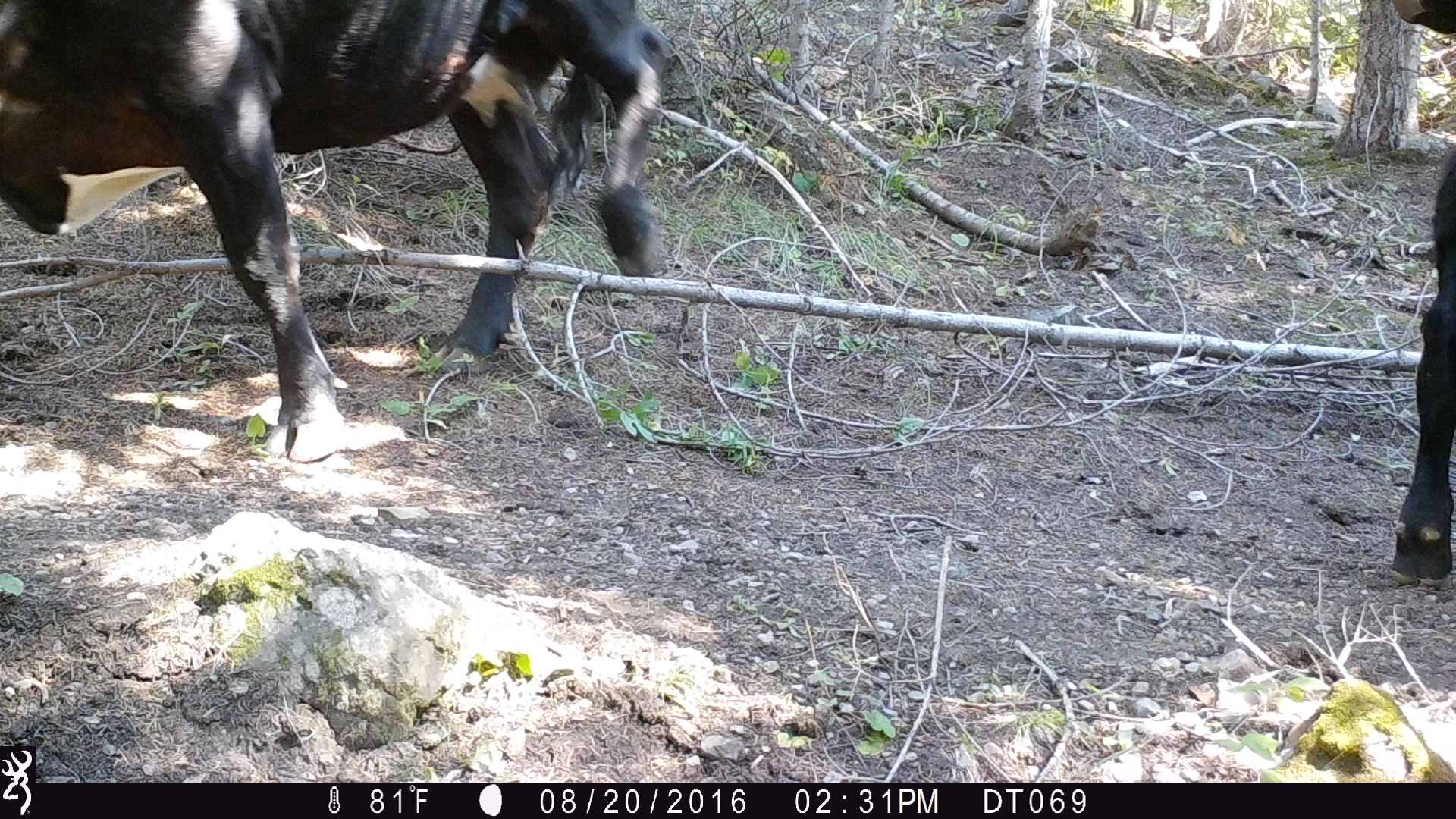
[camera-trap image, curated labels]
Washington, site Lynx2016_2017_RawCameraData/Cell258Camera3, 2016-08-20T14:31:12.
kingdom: Animalia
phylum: Chordata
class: Mammalia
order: Artiodactyla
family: Bovidae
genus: Bos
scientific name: Bos taurus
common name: domestic cattle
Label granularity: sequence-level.